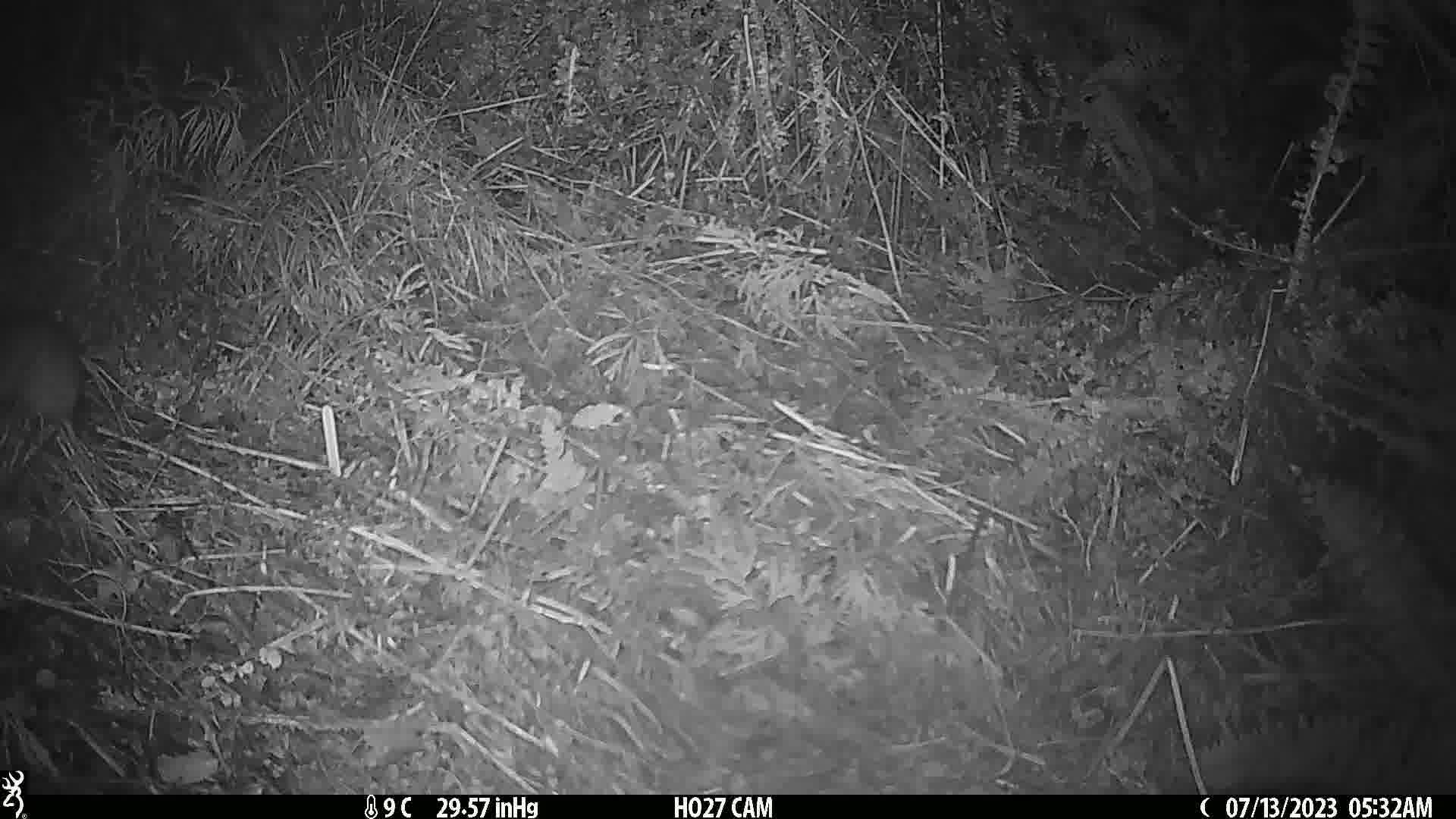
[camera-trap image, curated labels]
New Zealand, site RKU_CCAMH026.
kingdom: Animalia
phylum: Chordata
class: Mammalia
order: Rodentia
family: Muridae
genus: Rattus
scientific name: Rattus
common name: rat